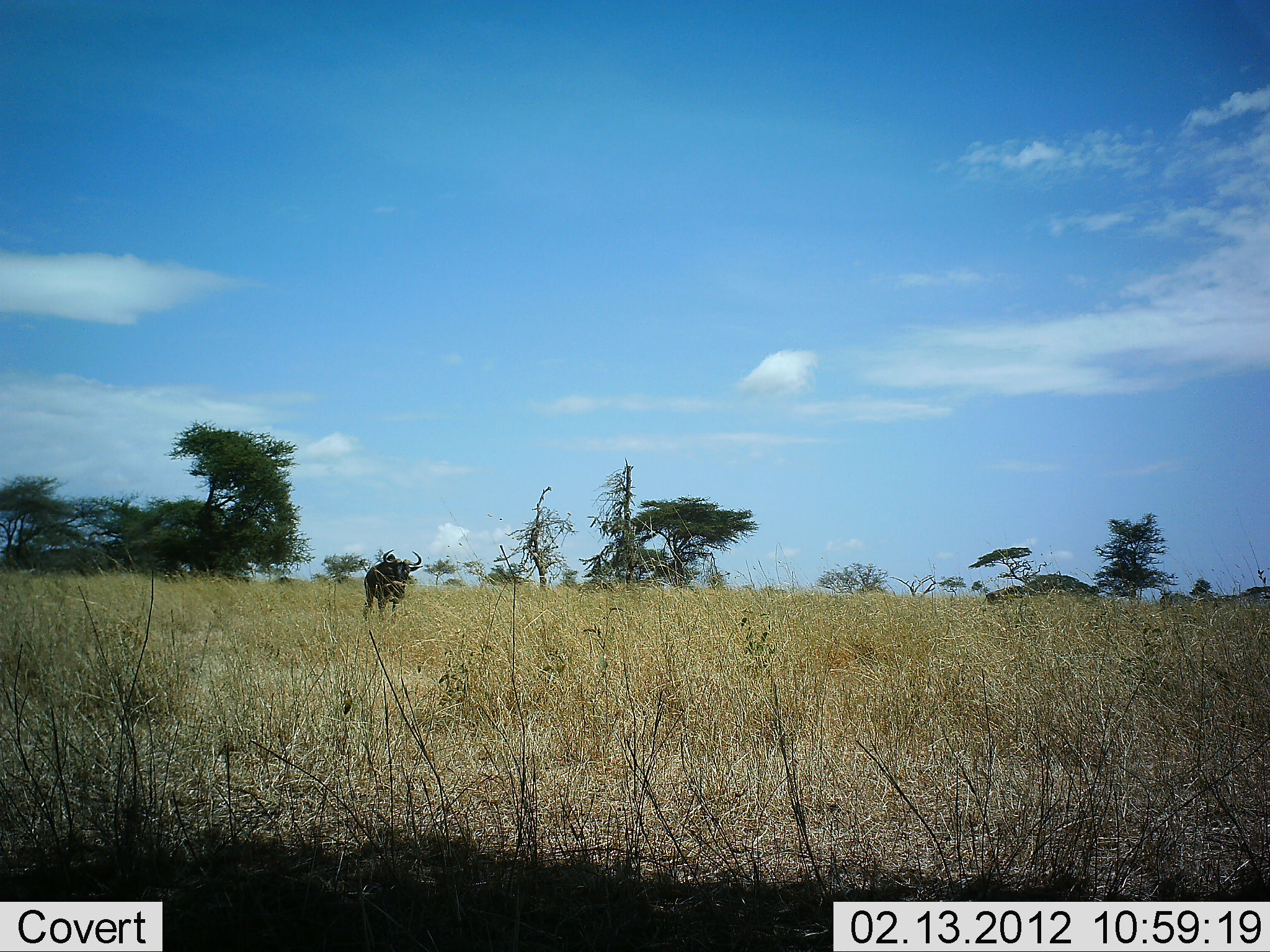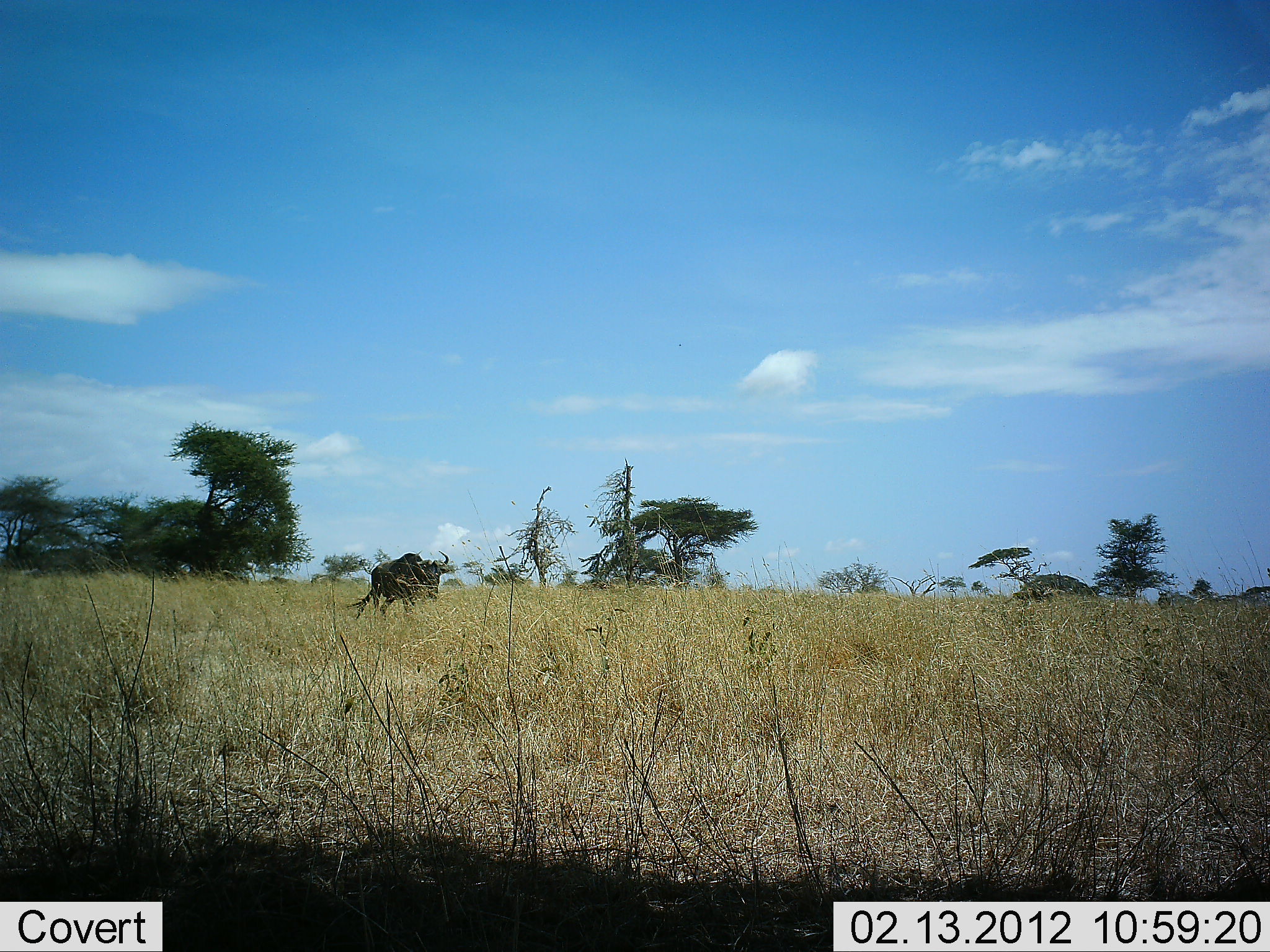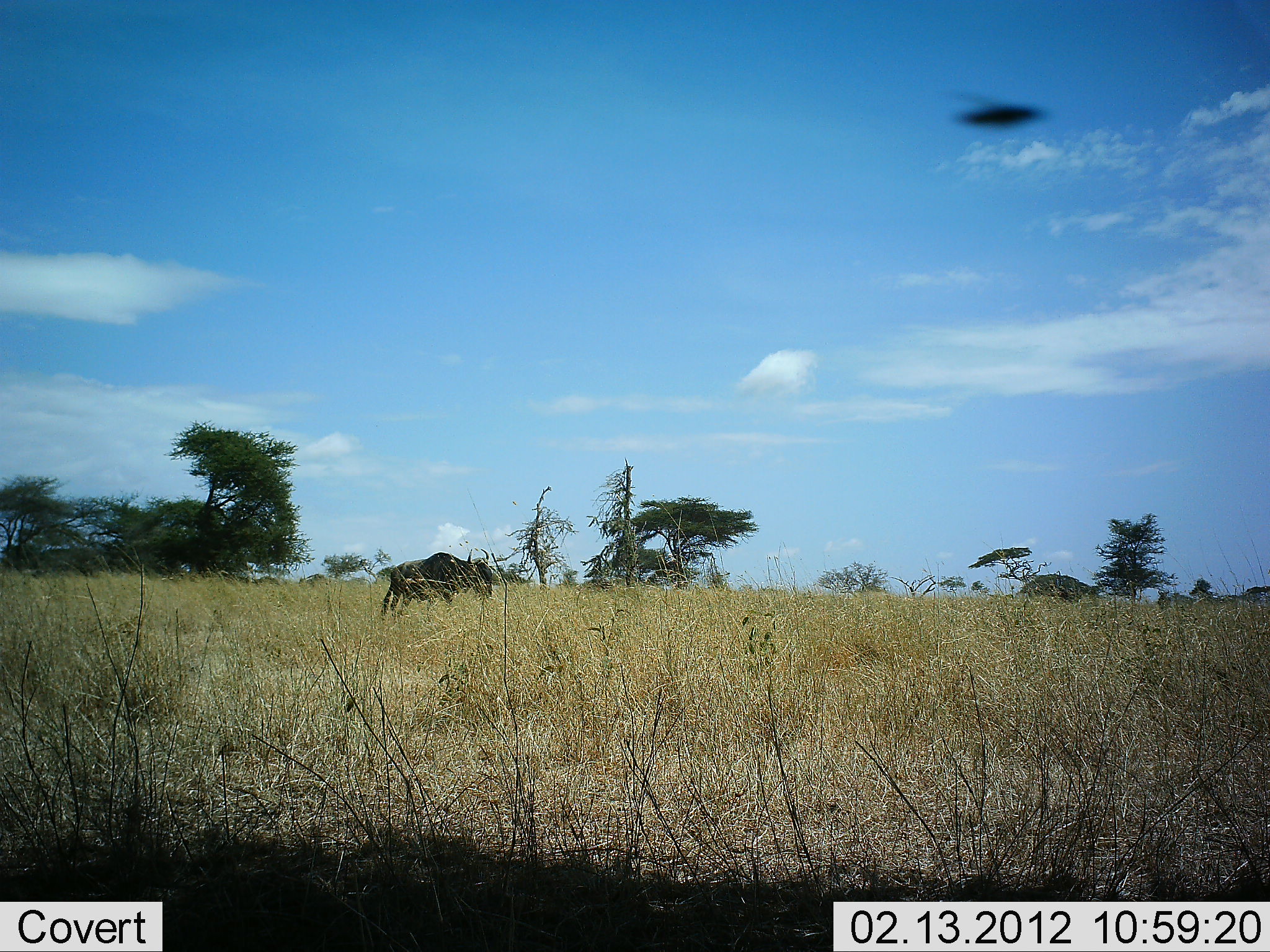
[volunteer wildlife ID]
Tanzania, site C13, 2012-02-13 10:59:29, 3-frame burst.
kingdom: Animalia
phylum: Chordata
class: Mammalia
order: Artiodactyla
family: Bovidae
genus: Connochaetes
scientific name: Connochaetes taurinus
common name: blue wildebeest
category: wildebeest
Wildebeest (blue wildebeest) (Connochaetes taurinus), count 1. Behavior (volunteer vote fractions): standing 10%, resting 0%, moving 94%, interacting 0%. Young present (vote fraction): 0%. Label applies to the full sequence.